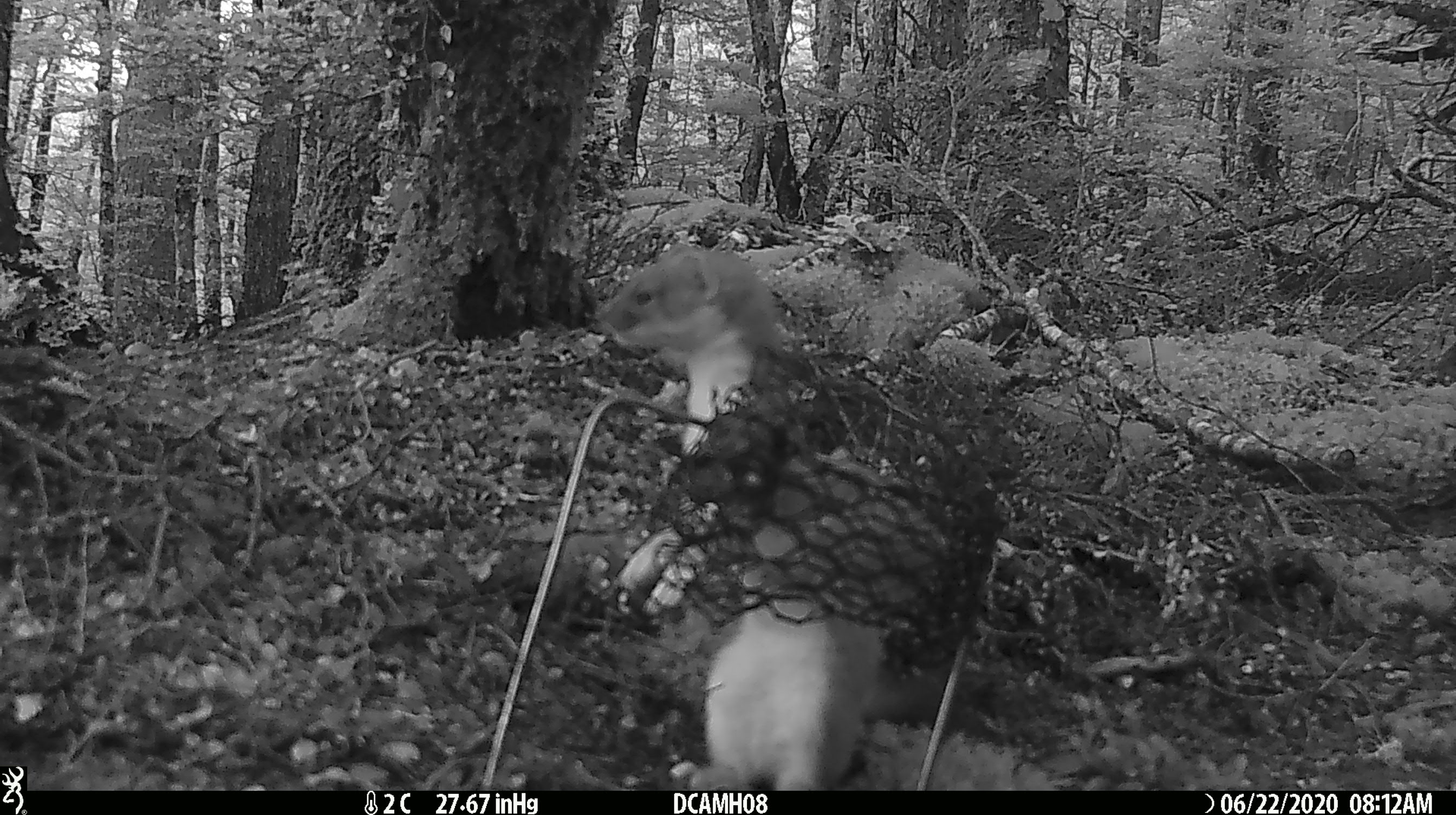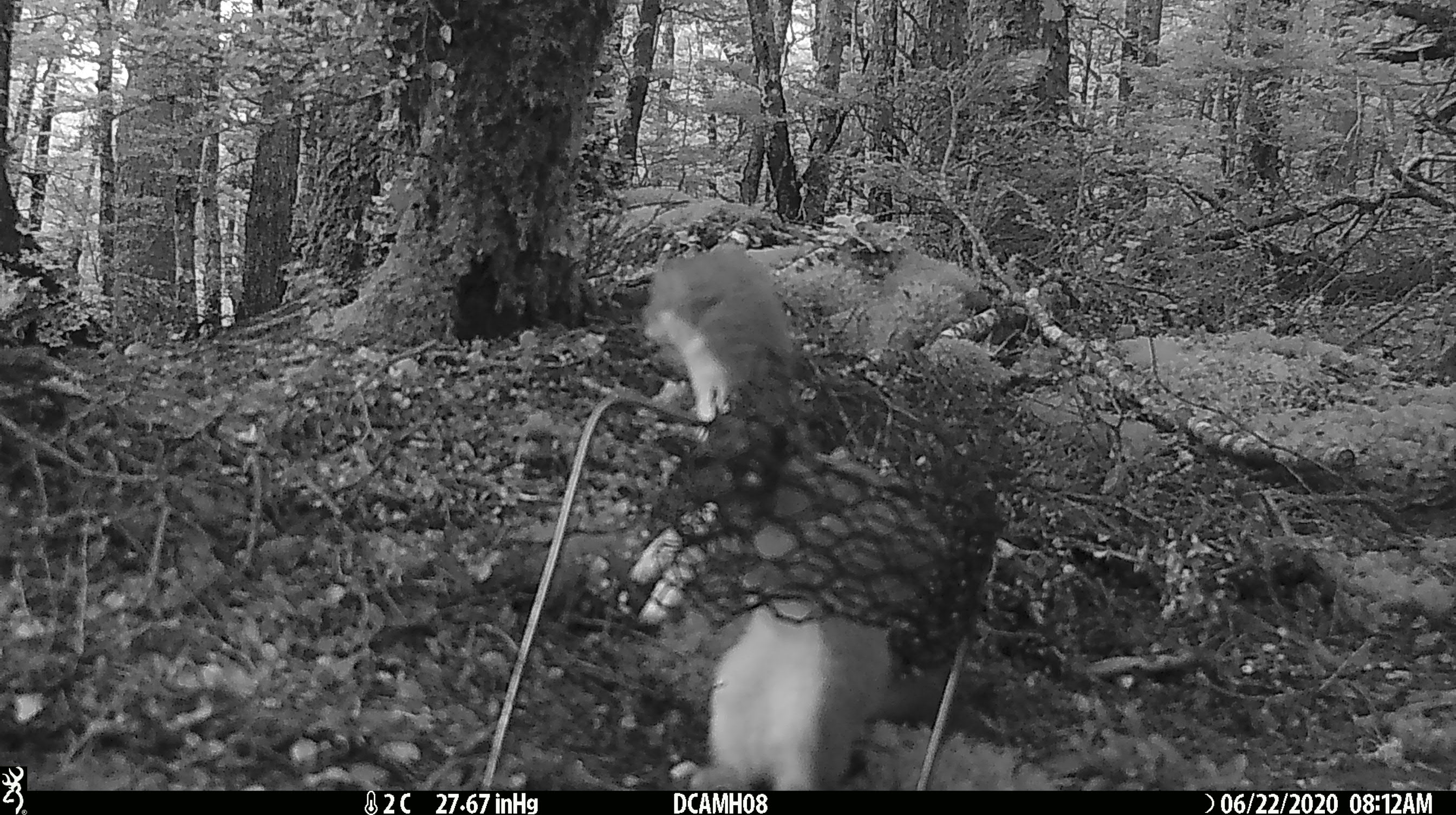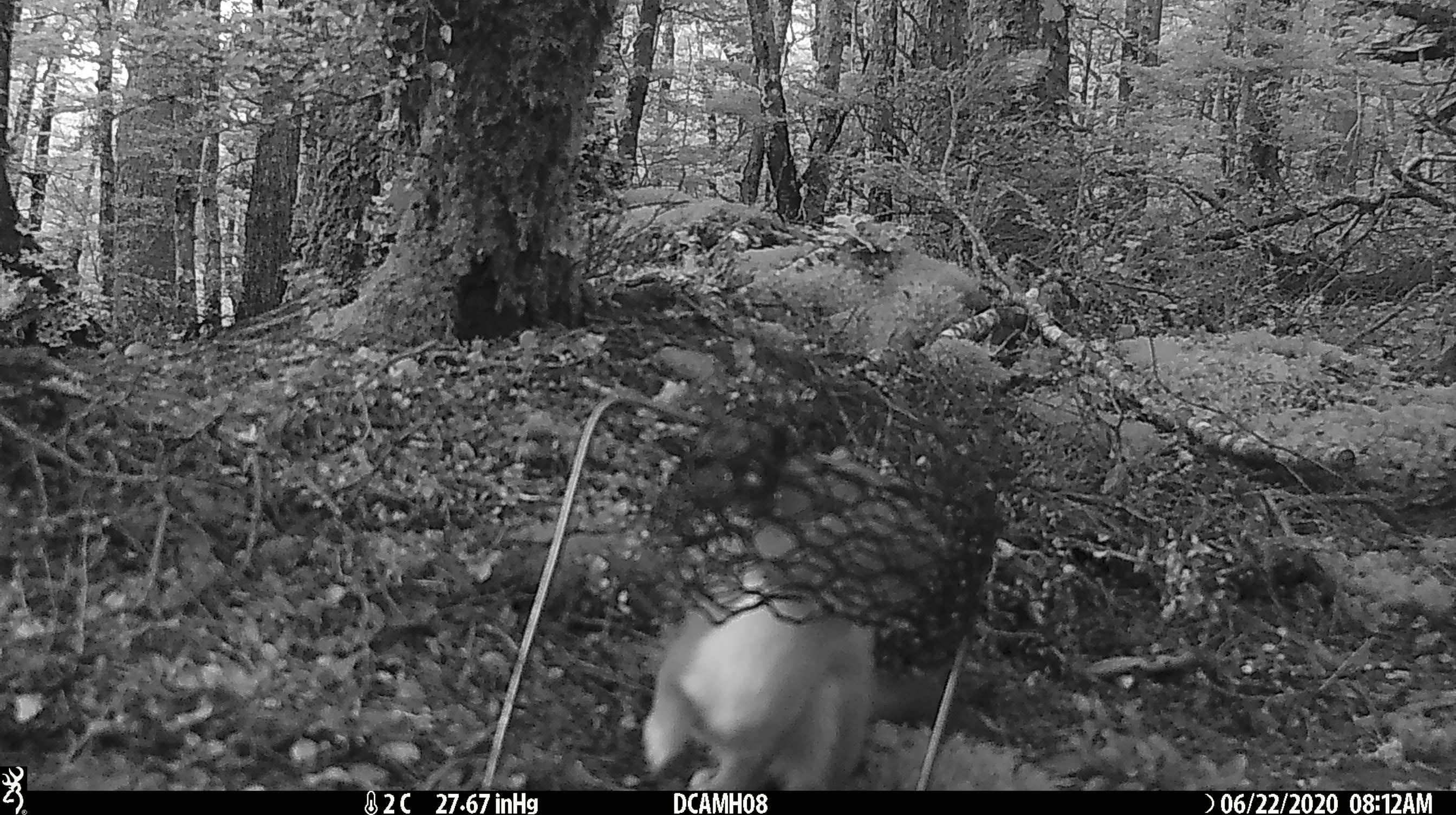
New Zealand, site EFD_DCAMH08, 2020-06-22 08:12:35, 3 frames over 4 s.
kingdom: Animalia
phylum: Chordata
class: Mammalia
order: Carnivora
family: Mustelidae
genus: Mustela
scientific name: Mustela erminea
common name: stoat